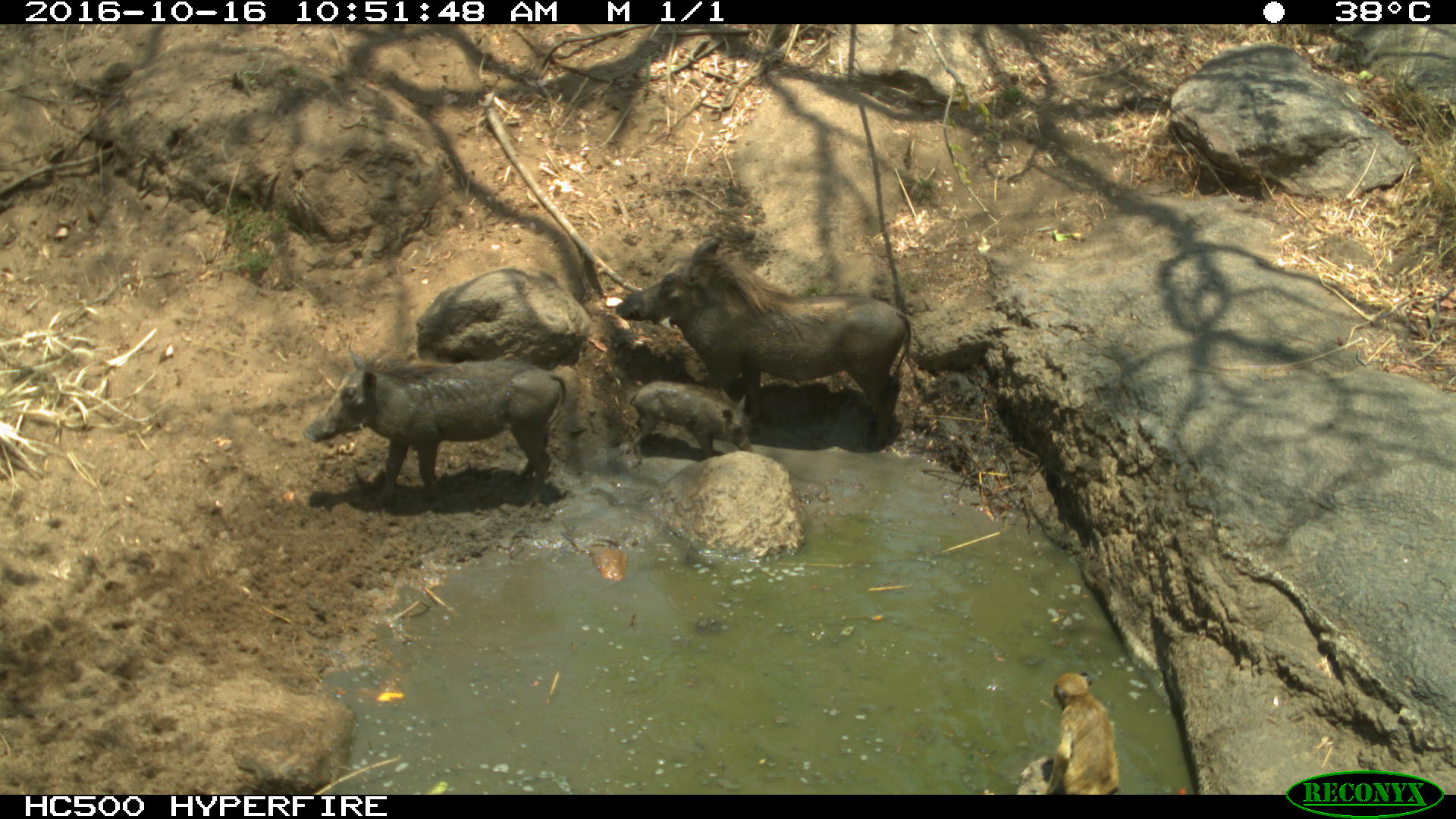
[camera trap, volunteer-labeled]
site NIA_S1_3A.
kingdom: Animalia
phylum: Chordata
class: Mammalia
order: Primates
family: Cercopithecidae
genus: Papio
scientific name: Papio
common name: baboon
Baboon (Papio), count 1. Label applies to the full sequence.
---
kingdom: Animalia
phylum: Chordata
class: Mammalia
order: Artiodactyla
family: Suidae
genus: Phacochoerus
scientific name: Phacochoerus africanus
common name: warthog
Warthog (Phacochoerus africanus), count 3. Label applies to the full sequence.